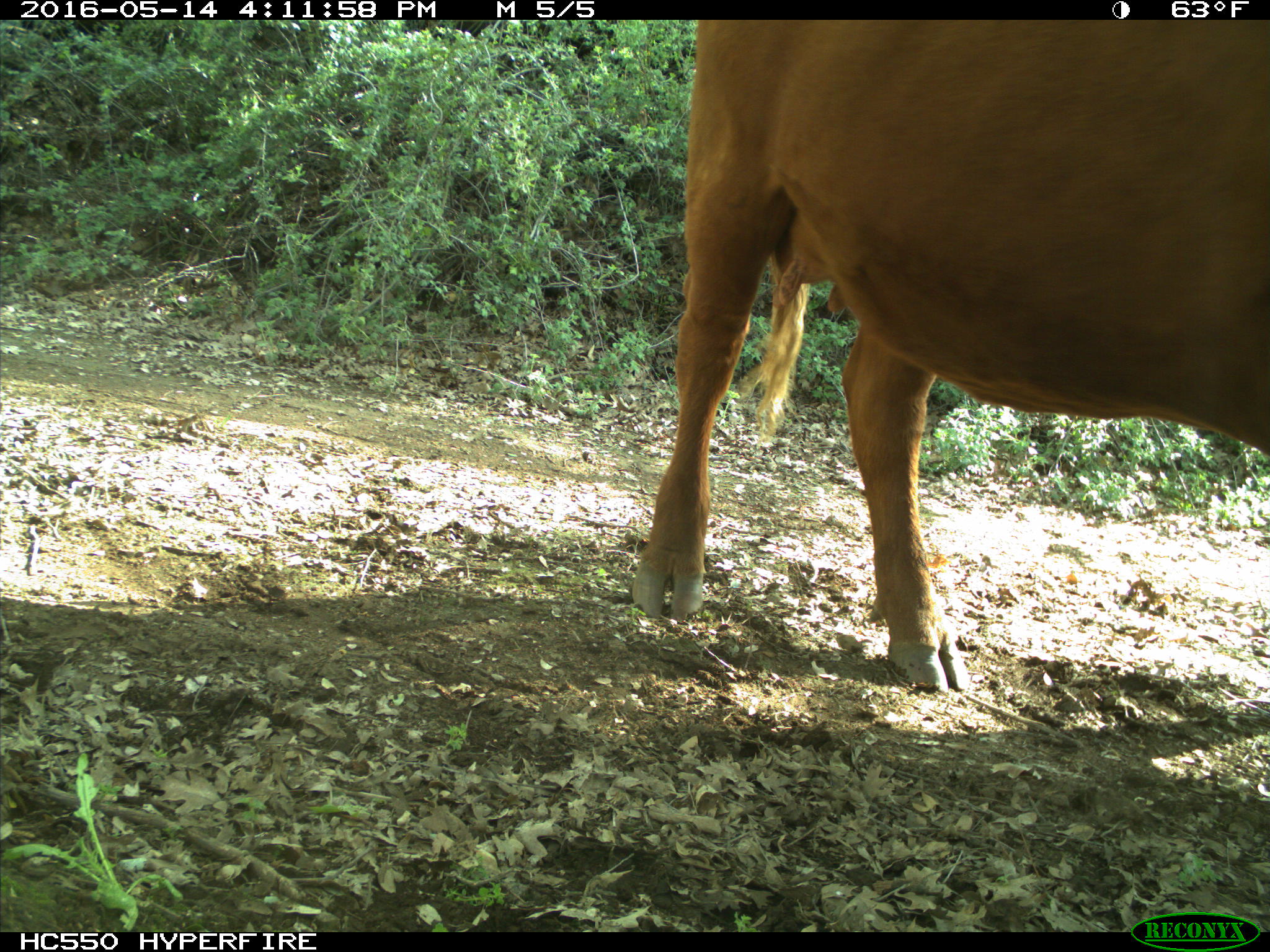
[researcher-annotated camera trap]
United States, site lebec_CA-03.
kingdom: Animalia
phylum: Chordata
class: Mammalia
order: Artiodactyla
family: Bovidae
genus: Bos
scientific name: Bos taurus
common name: domestic cow